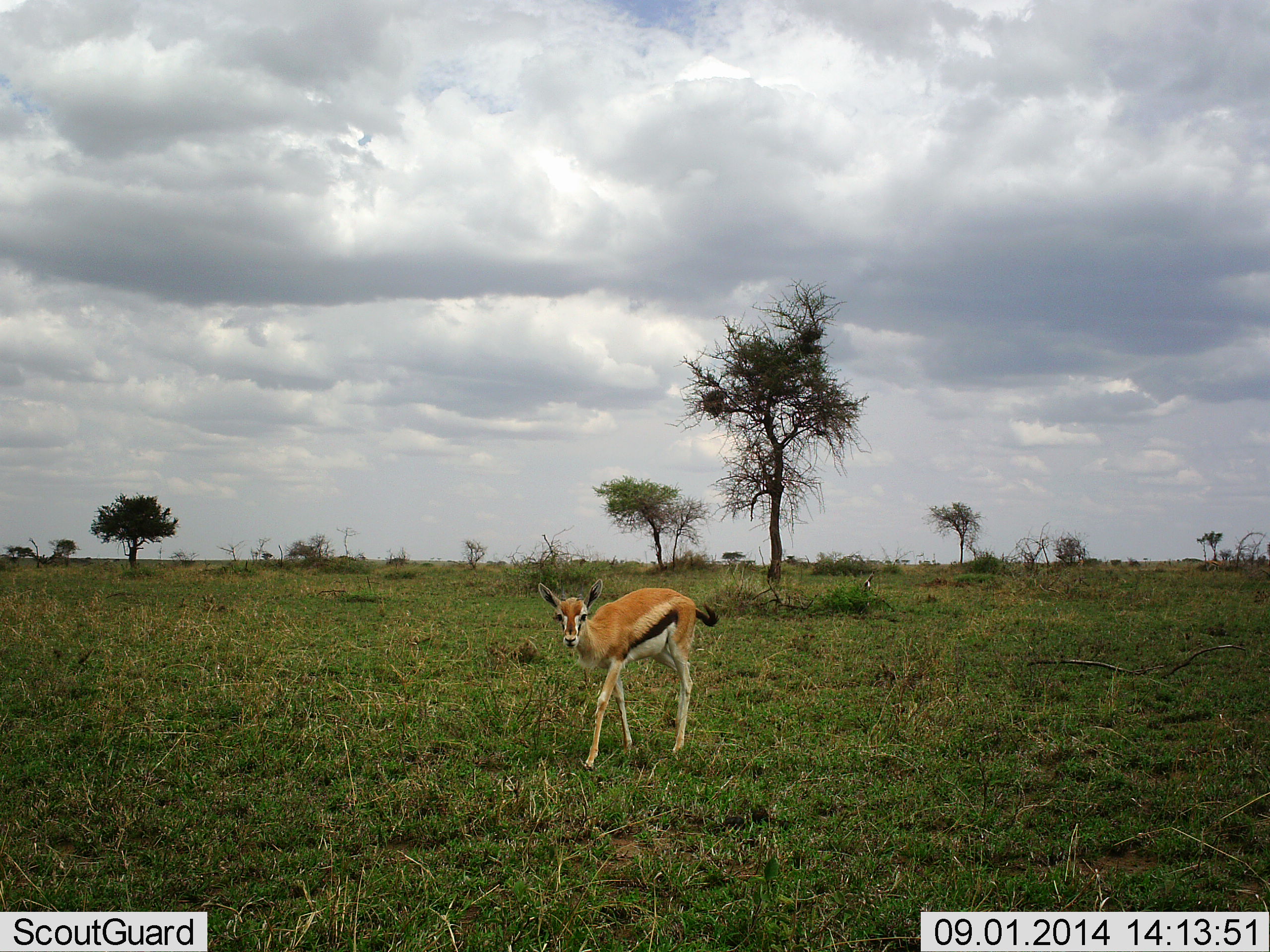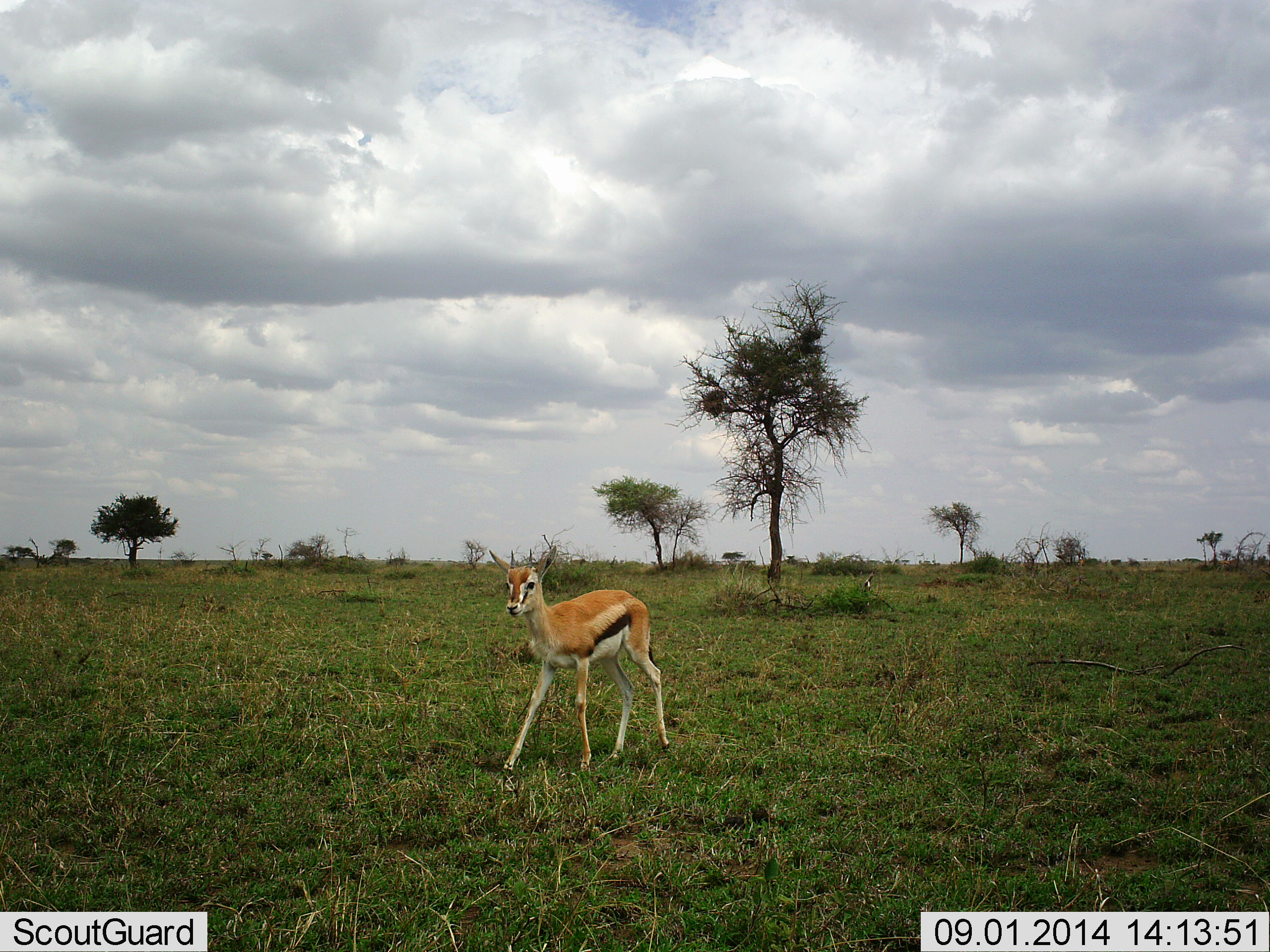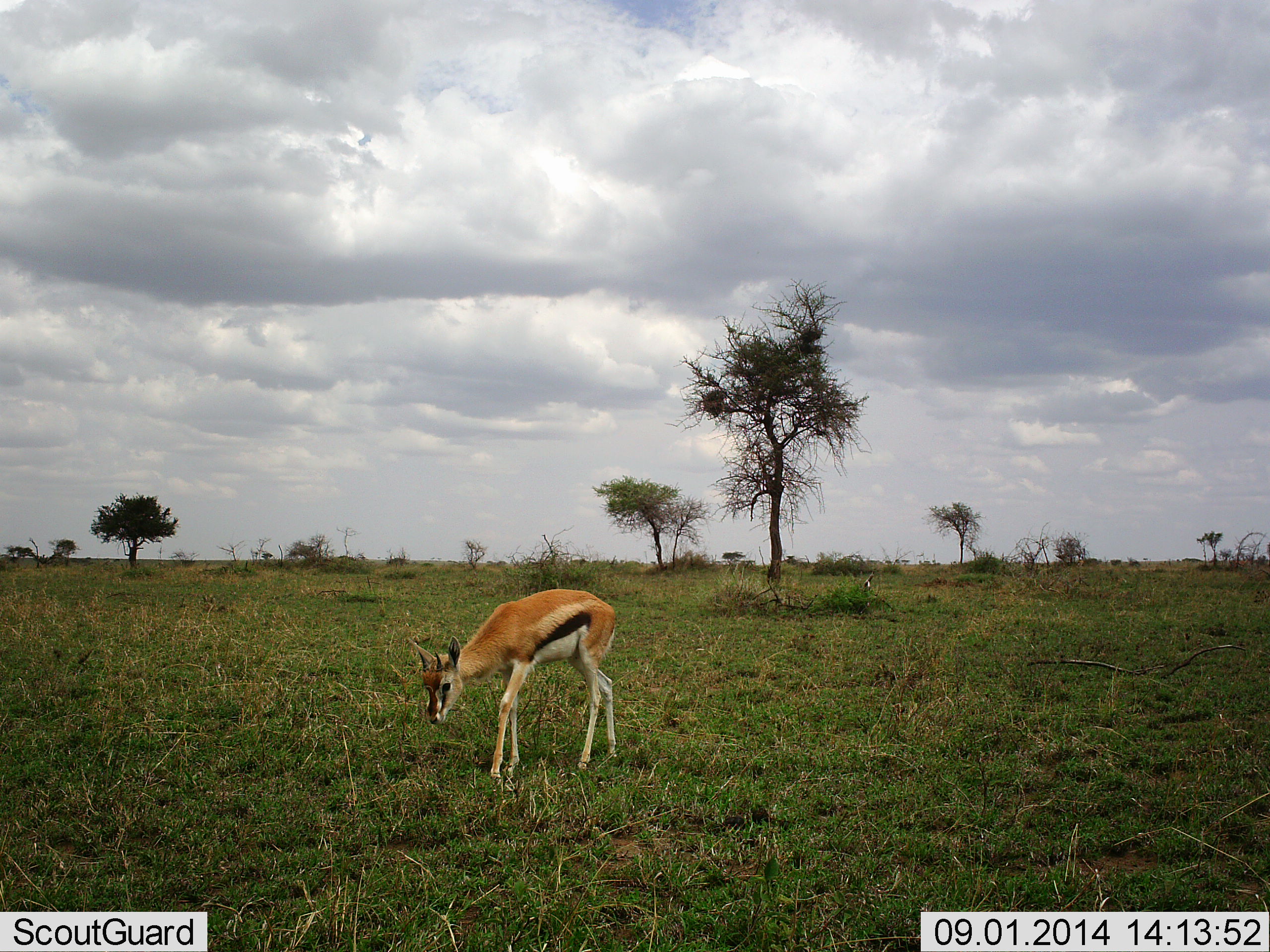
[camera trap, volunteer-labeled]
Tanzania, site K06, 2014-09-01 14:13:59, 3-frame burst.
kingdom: Animalia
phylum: Chordata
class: Mammalia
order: Artiodactyla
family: Bovidae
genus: Eudorcas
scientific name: Eudorcas thomsonii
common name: thomson's gazelle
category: gazellethomsons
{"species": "gazellethomsons (thomson's gazelle) (Eudorcas thomsonii)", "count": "1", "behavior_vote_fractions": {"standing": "20%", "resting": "0%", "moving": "80%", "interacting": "0%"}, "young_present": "10%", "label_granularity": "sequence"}